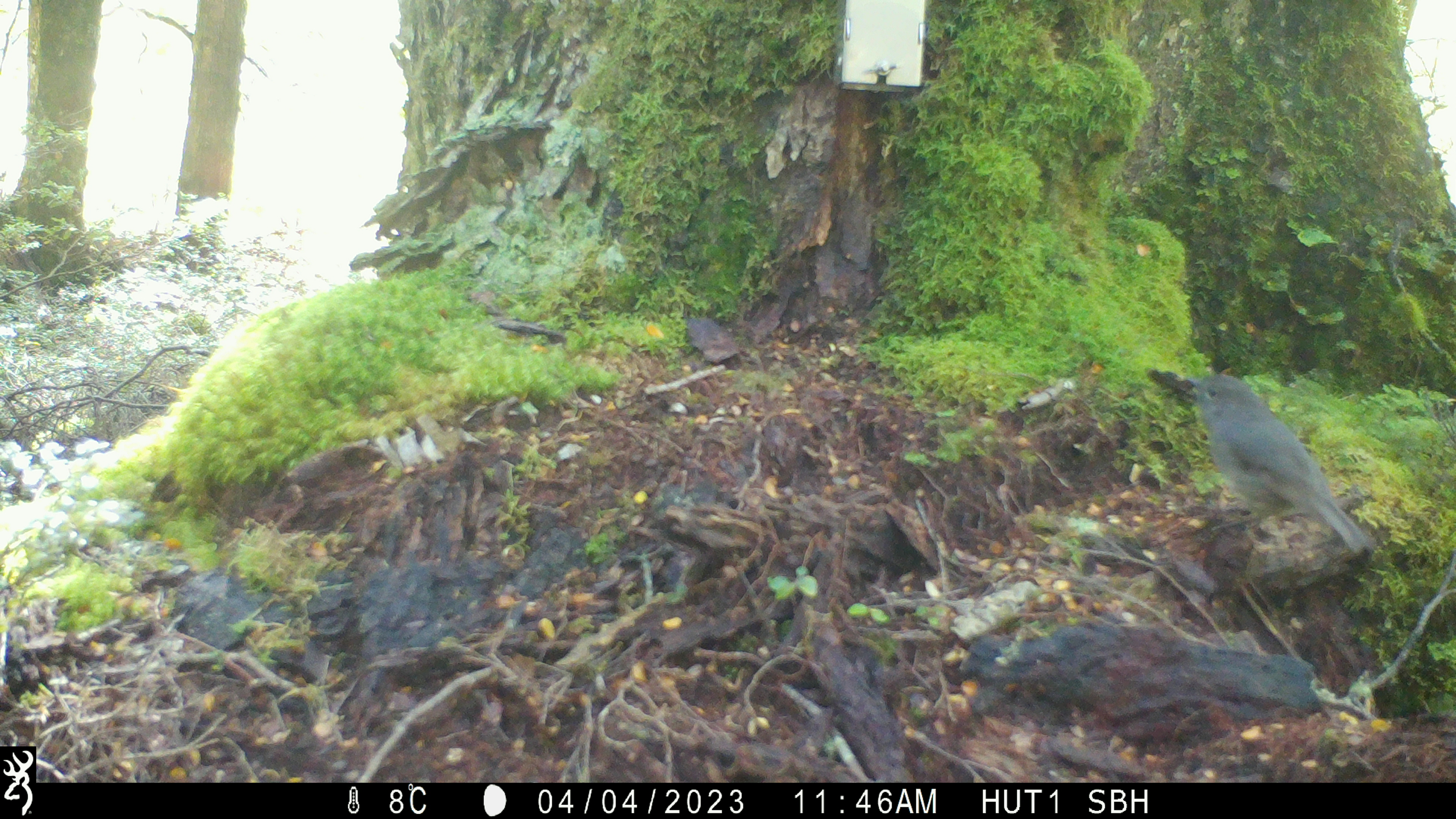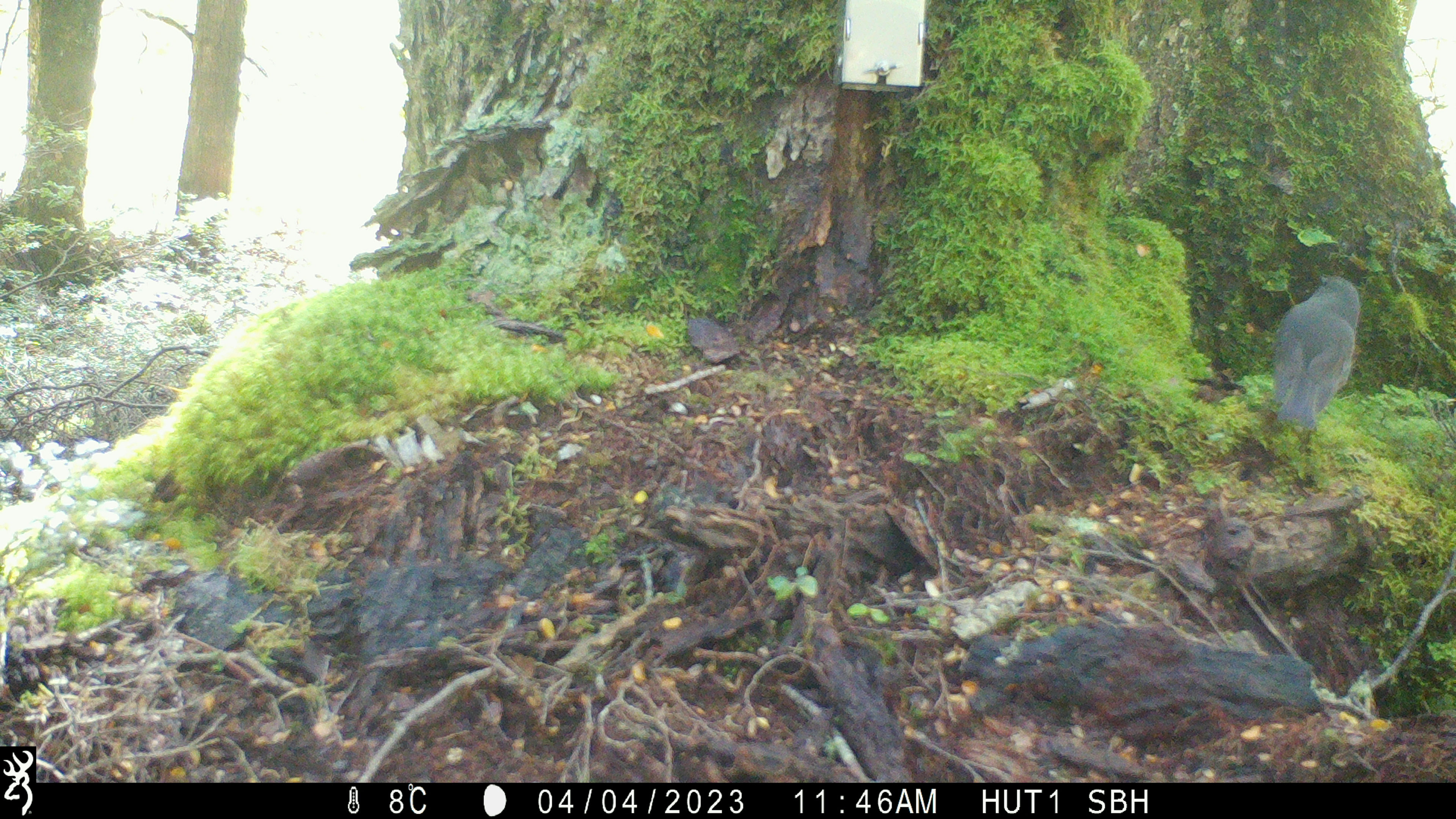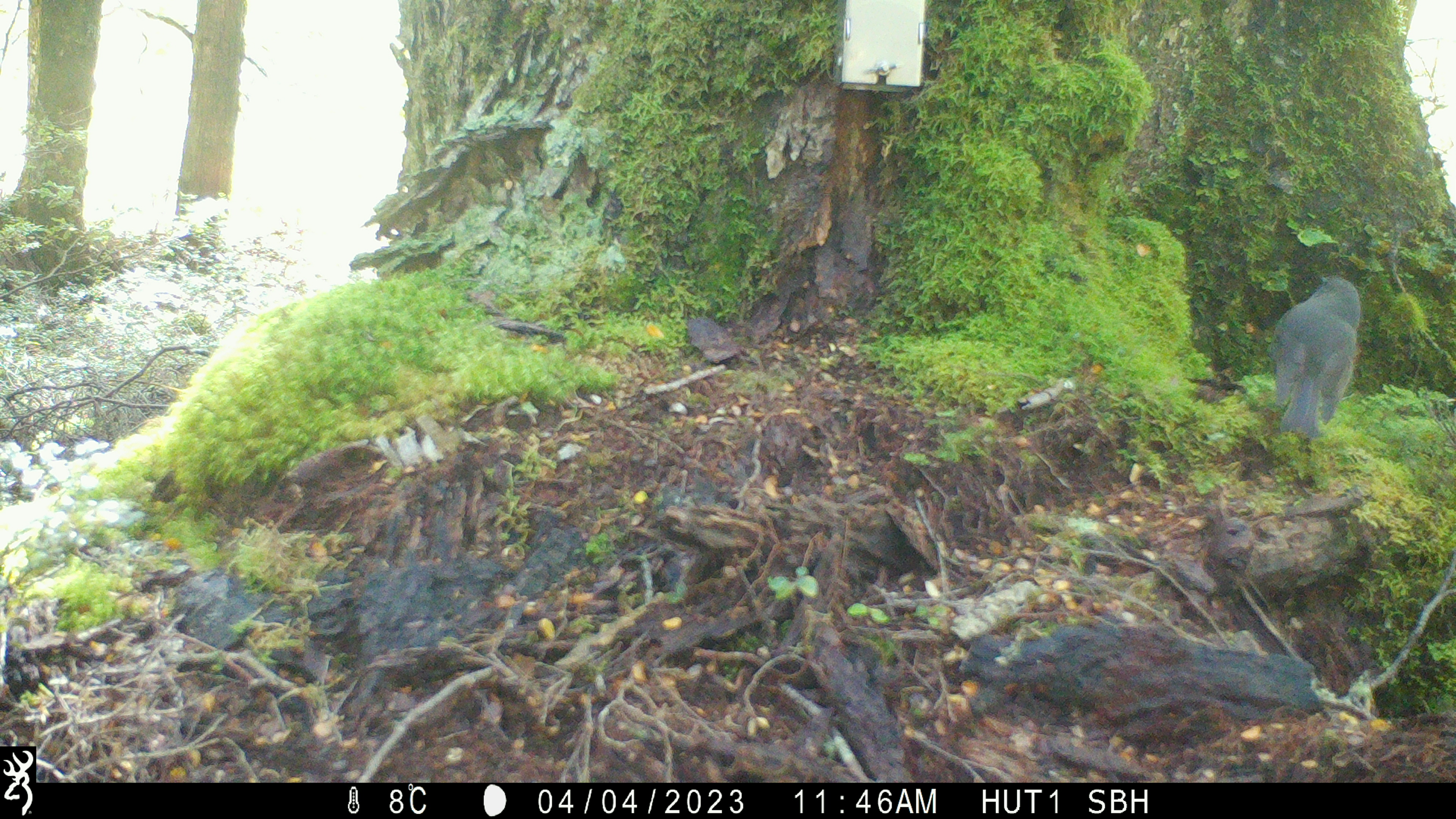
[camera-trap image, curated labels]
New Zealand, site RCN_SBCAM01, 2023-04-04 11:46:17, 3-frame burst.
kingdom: Animalia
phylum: Chordata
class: Aves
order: Passeriformes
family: Petroicidae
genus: Petroica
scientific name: Petroica australis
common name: new zealand robin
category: robin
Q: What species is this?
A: Robin (new zealand robin) (Petroica australis).